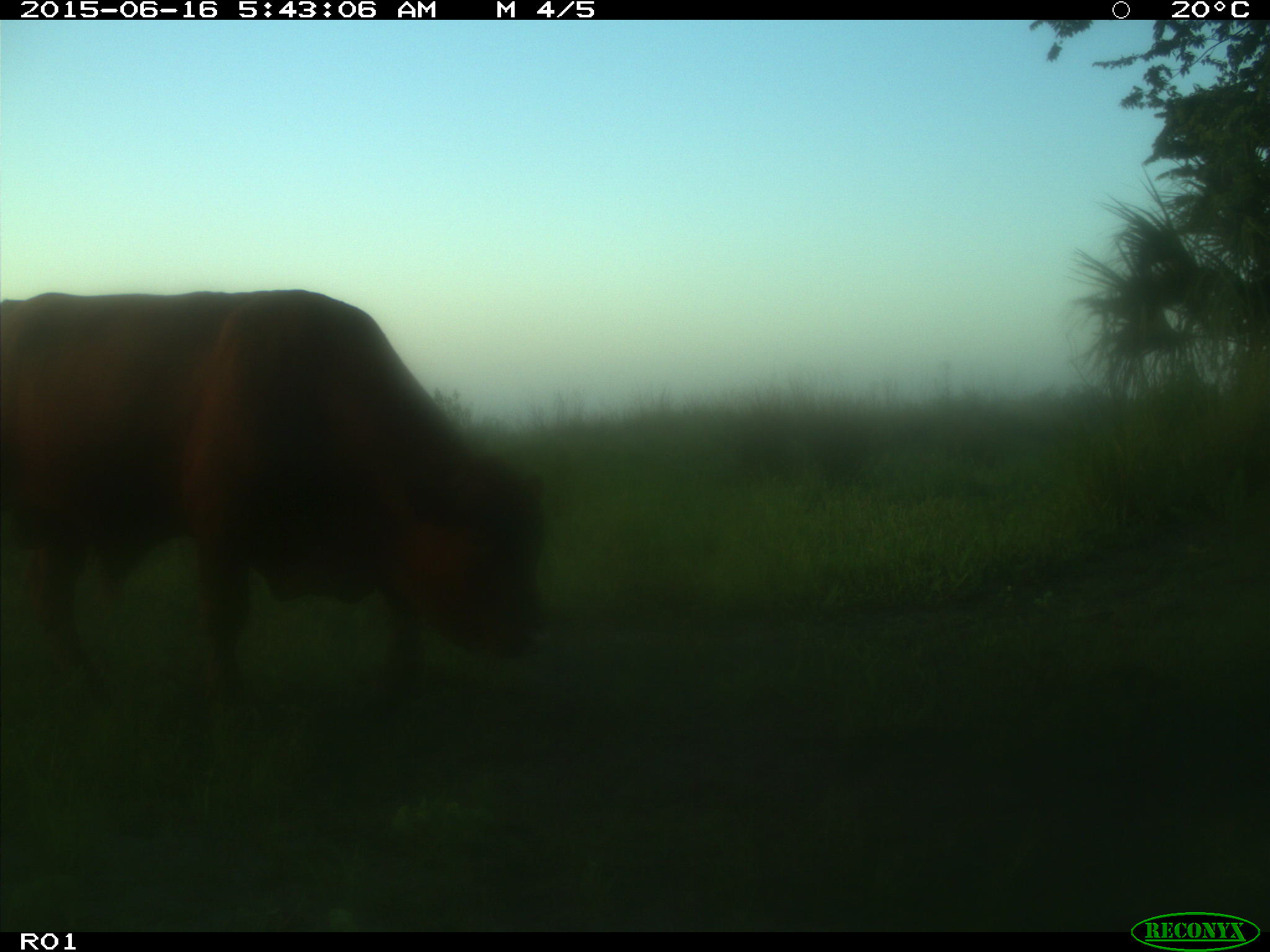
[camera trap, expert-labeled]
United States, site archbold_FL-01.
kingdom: Animalia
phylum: Chordata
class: Mammalia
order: Artiodactyla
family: Bovidae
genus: Bos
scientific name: Bos taurus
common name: domestic cow